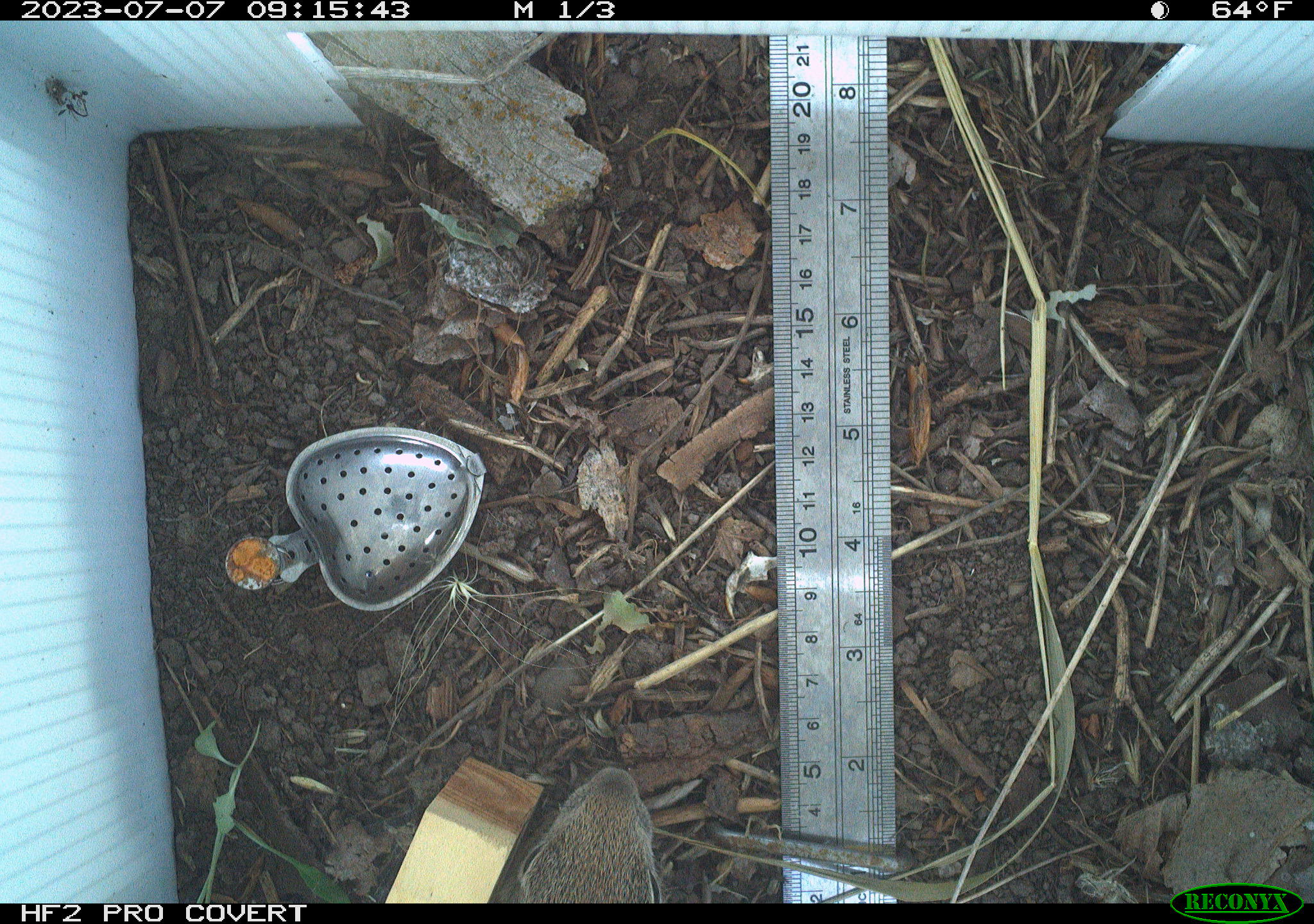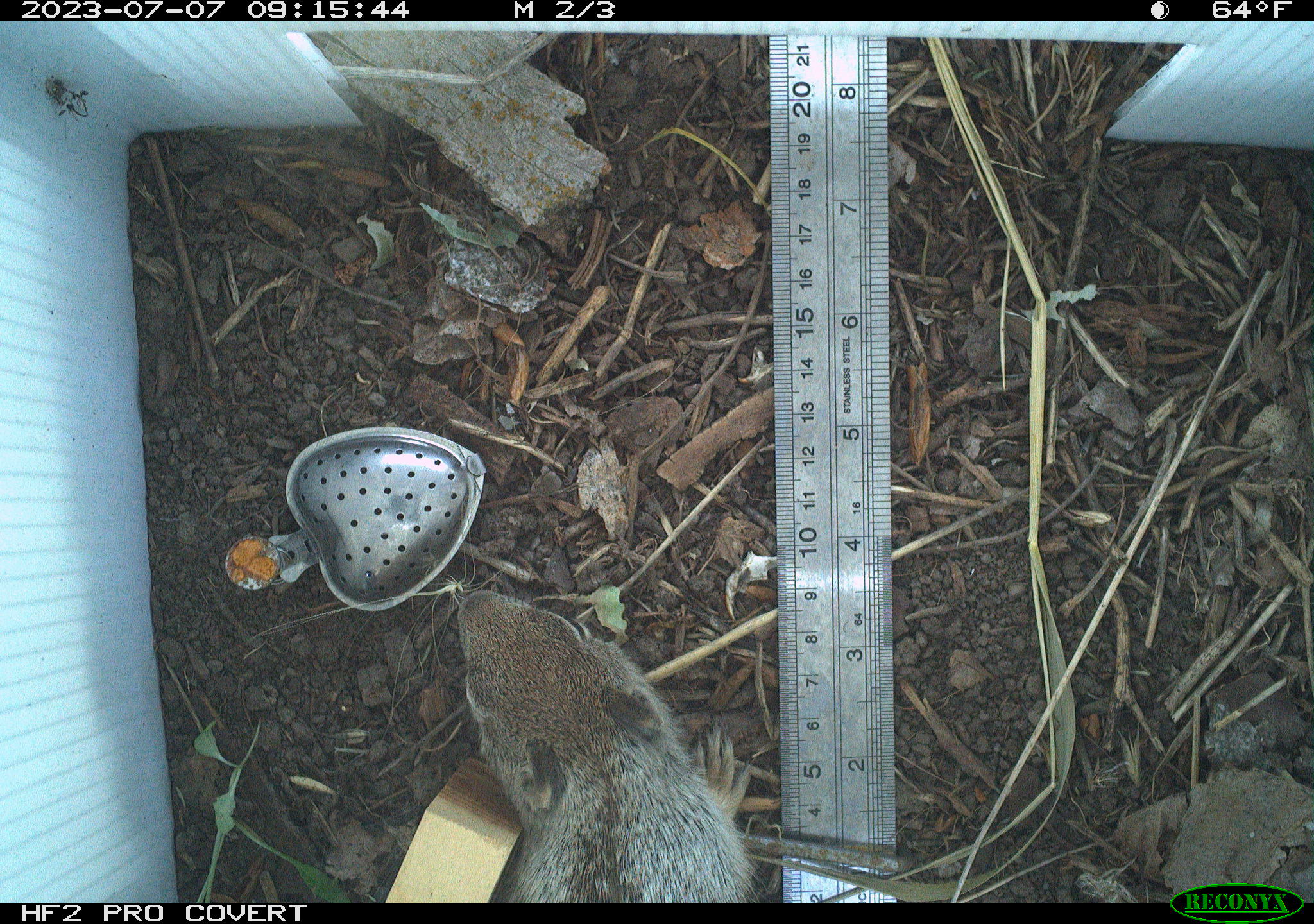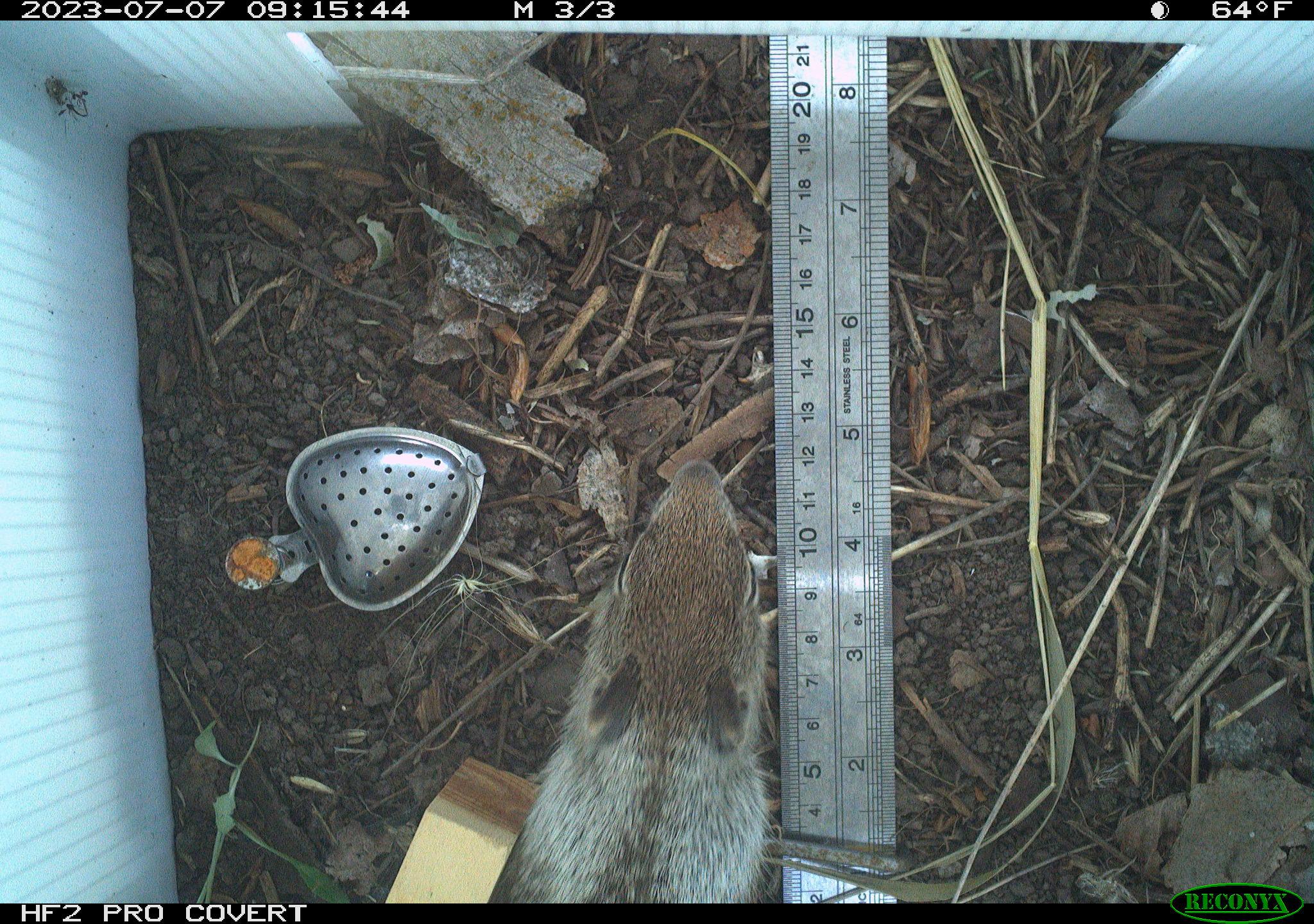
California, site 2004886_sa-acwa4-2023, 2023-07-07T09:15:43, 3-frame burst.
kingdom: Animalia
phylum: Chordata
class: Mammalia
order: Rodentia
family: Sciuridae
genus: Otospermophilus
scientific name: Otospermophilus beecheyi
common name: california ground squirrel